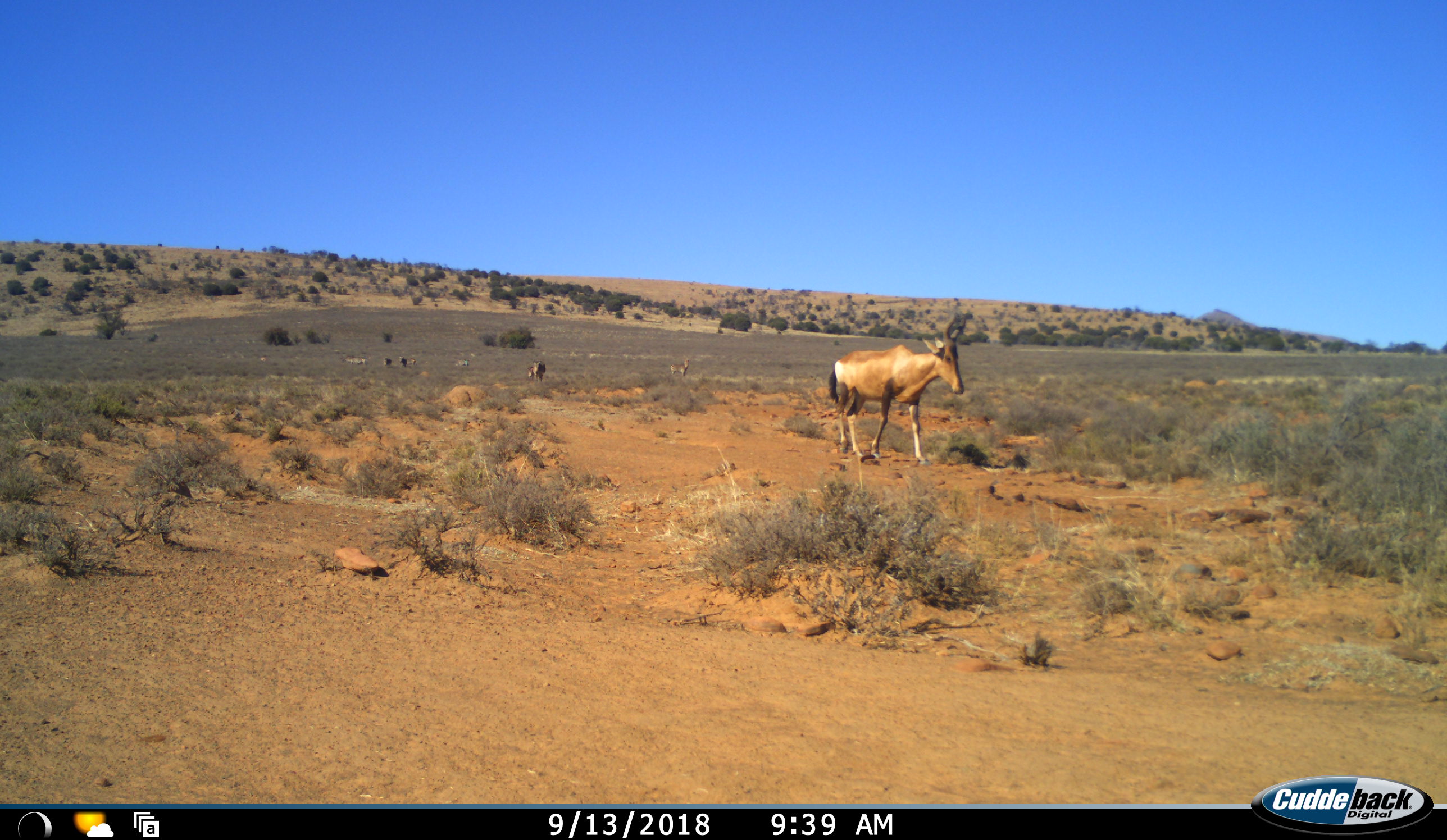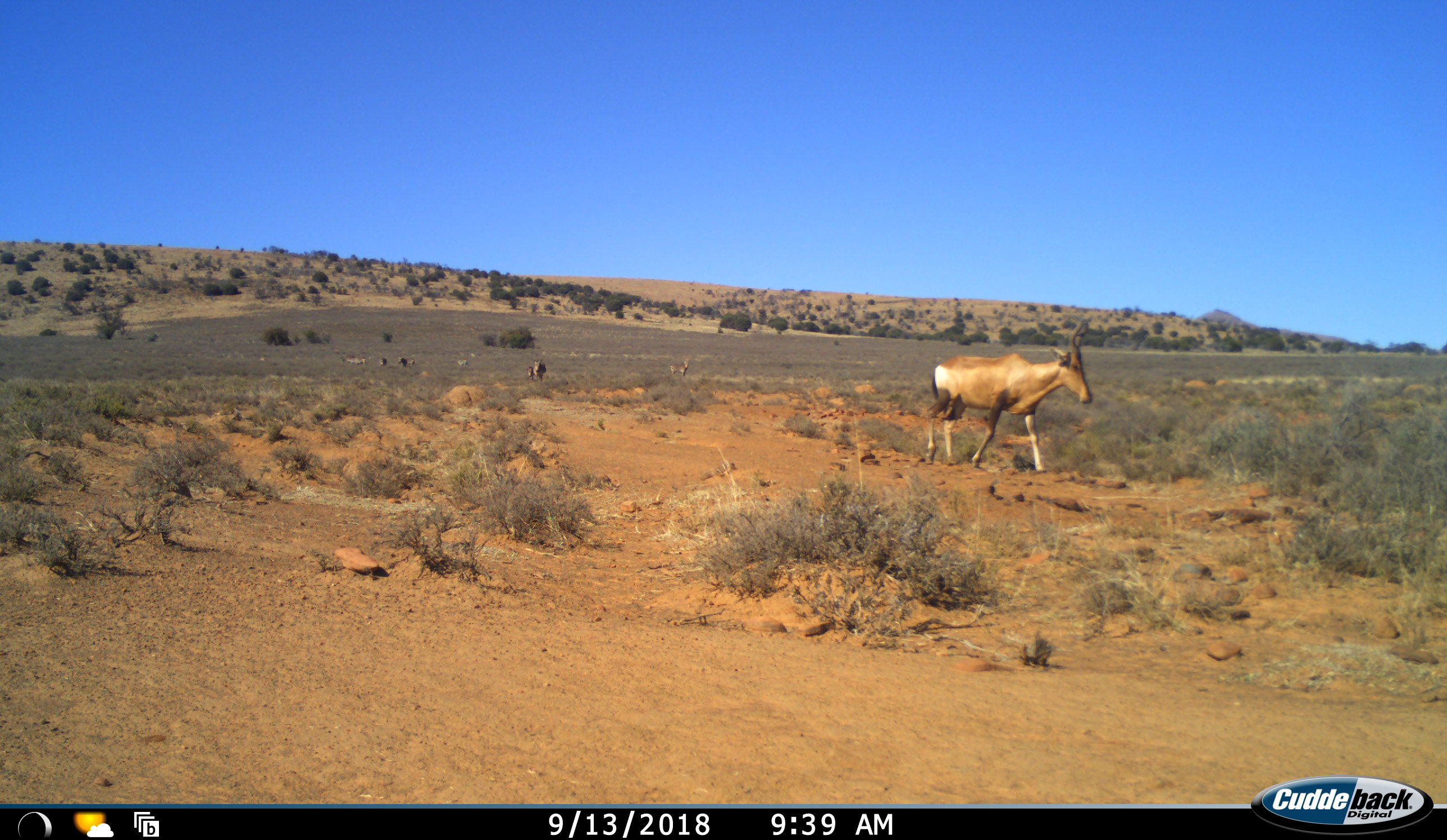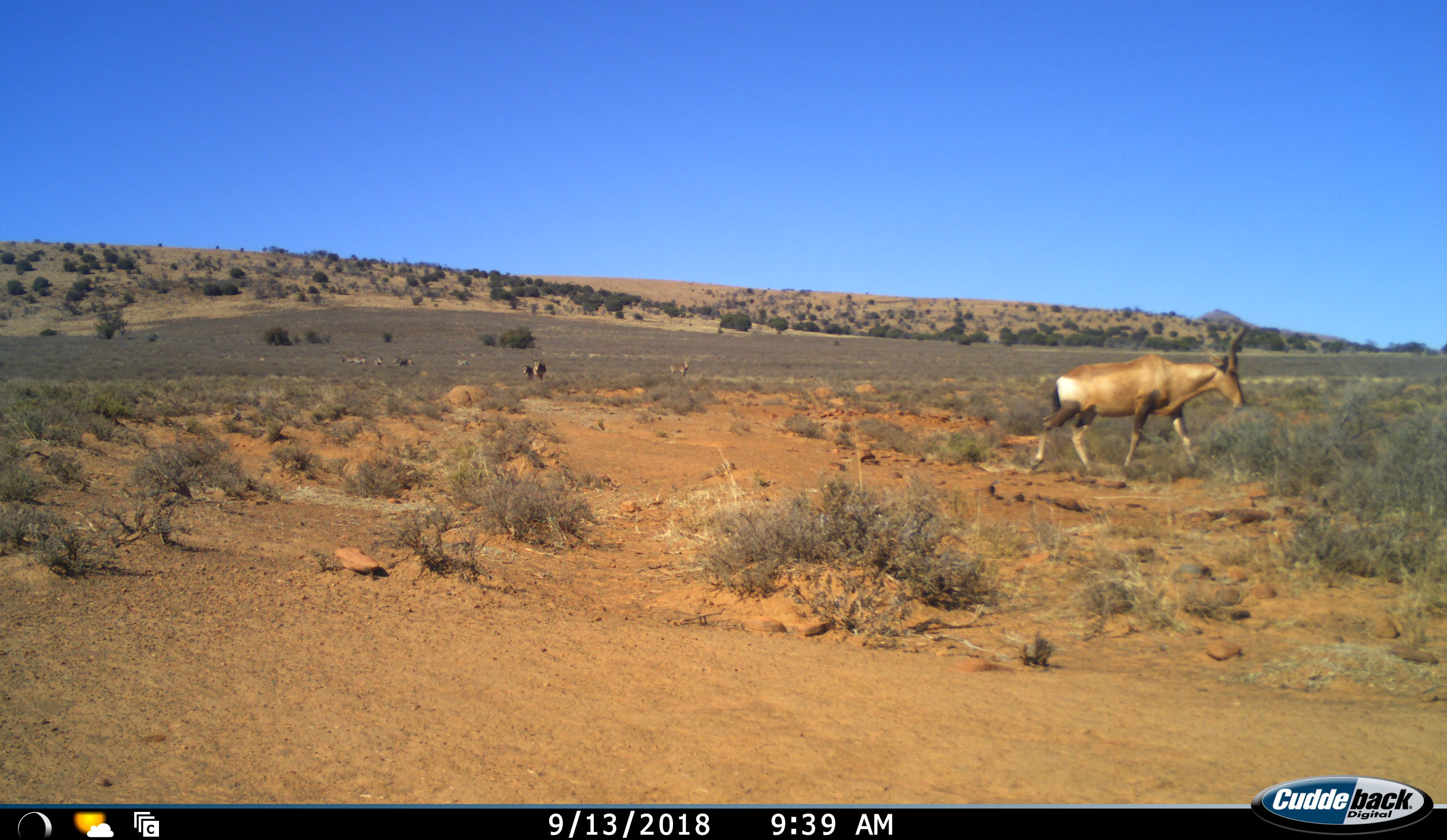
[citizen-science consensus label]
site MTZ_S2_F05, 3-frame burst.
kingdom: Animalia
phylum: Chordata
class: Mammalia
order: Artiodactyla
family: Bovidae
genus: Alcelaphus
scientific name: Alcelaphus buselaphus caama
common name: red hartebeest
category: hartebeestred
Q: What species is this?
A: Hartebeestred (red hartebeest) (Alcelaphus buselaphus caama).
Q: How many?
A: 1.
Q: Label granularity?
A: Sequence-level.